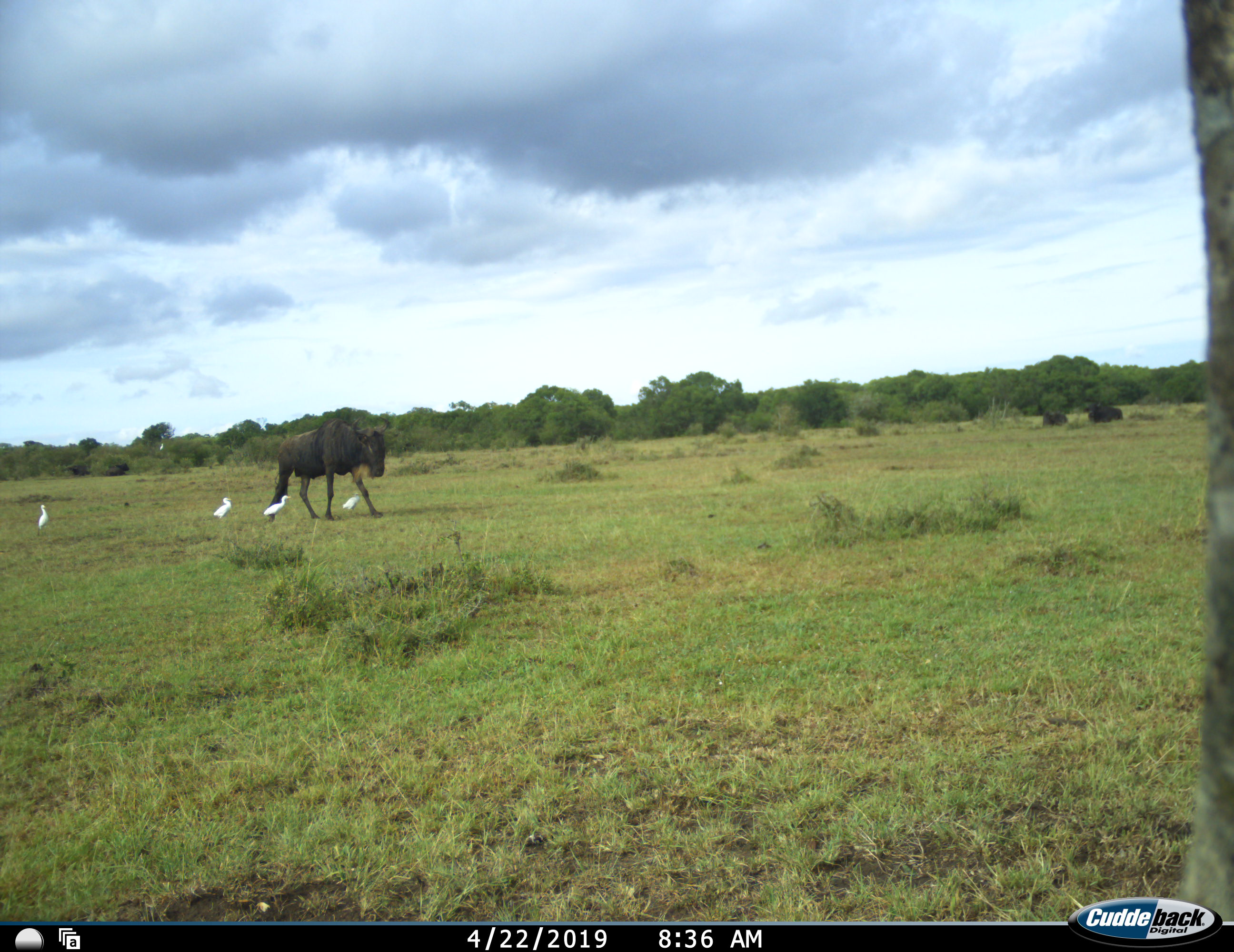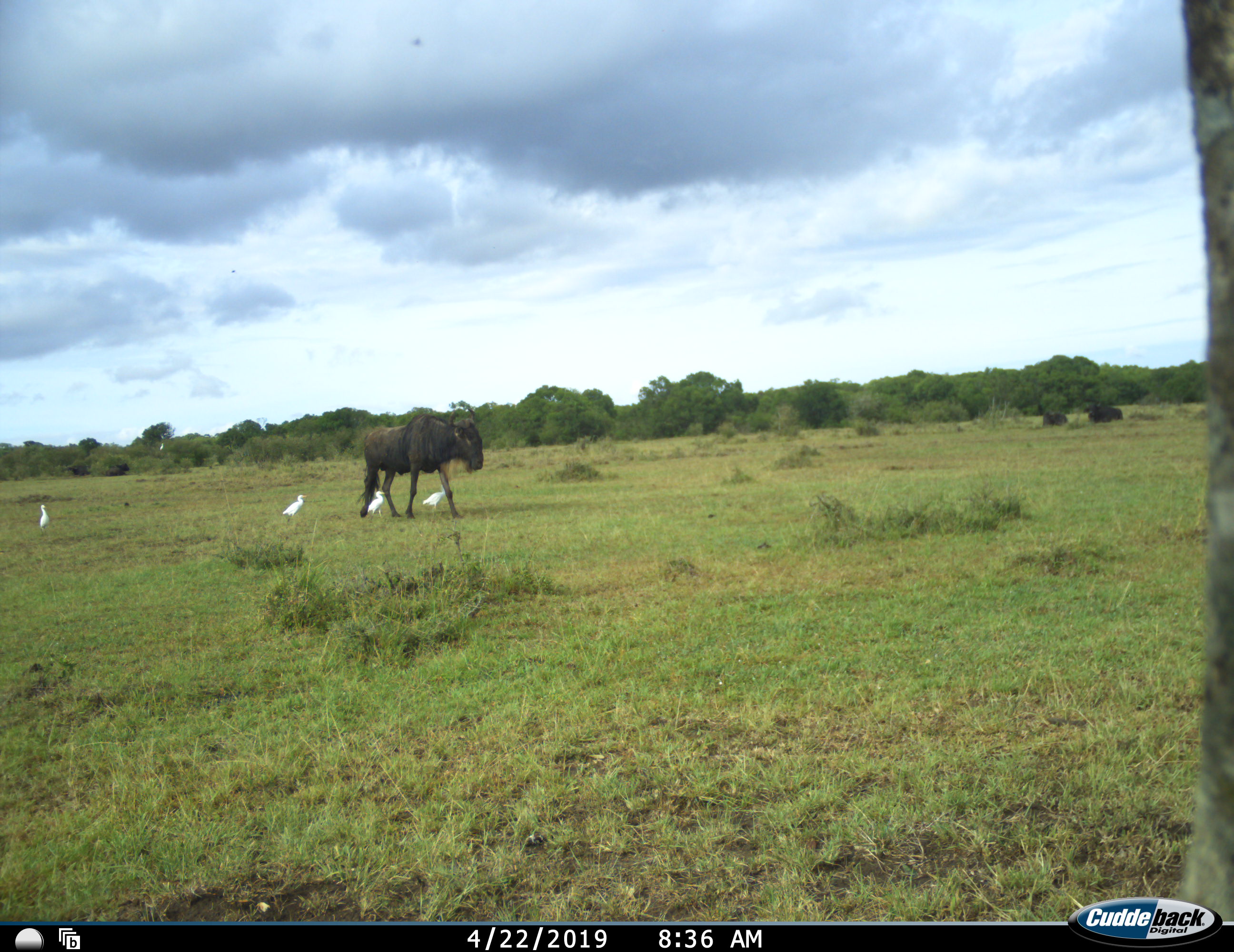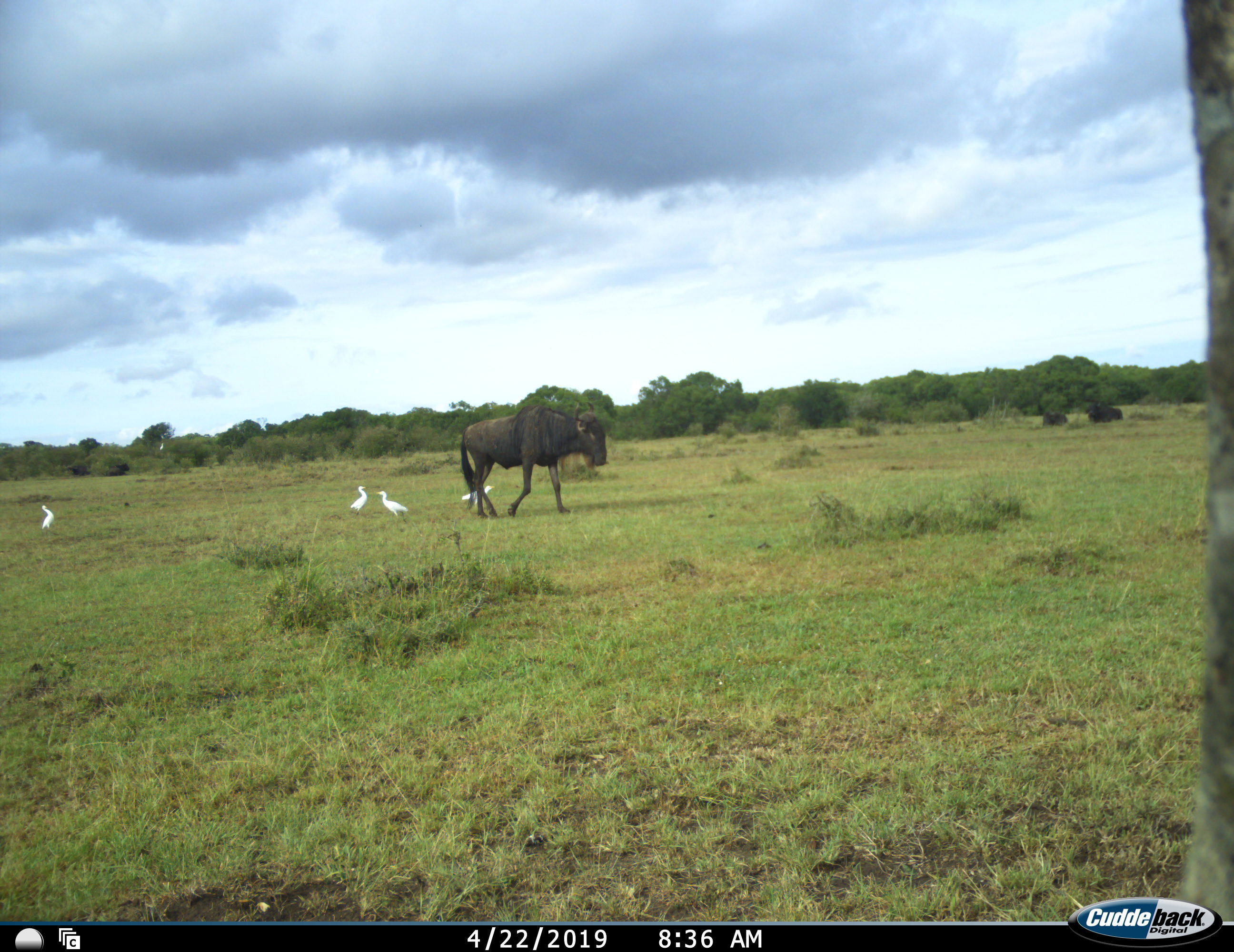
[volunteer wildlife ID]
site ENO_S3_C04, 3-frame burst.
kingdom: Animalia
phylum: Chordata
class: Aves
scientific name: Aves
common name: bird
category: birdother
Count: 4.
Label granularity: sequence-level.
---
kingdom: Animalia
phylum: Chordata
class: Mammalia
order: Artiodactyla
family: Bovidae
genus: Connochaetes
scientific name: Connochaetes taurinus taurinus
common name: blue wildebeest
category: wildebeestblue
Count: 1.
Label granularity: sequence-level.